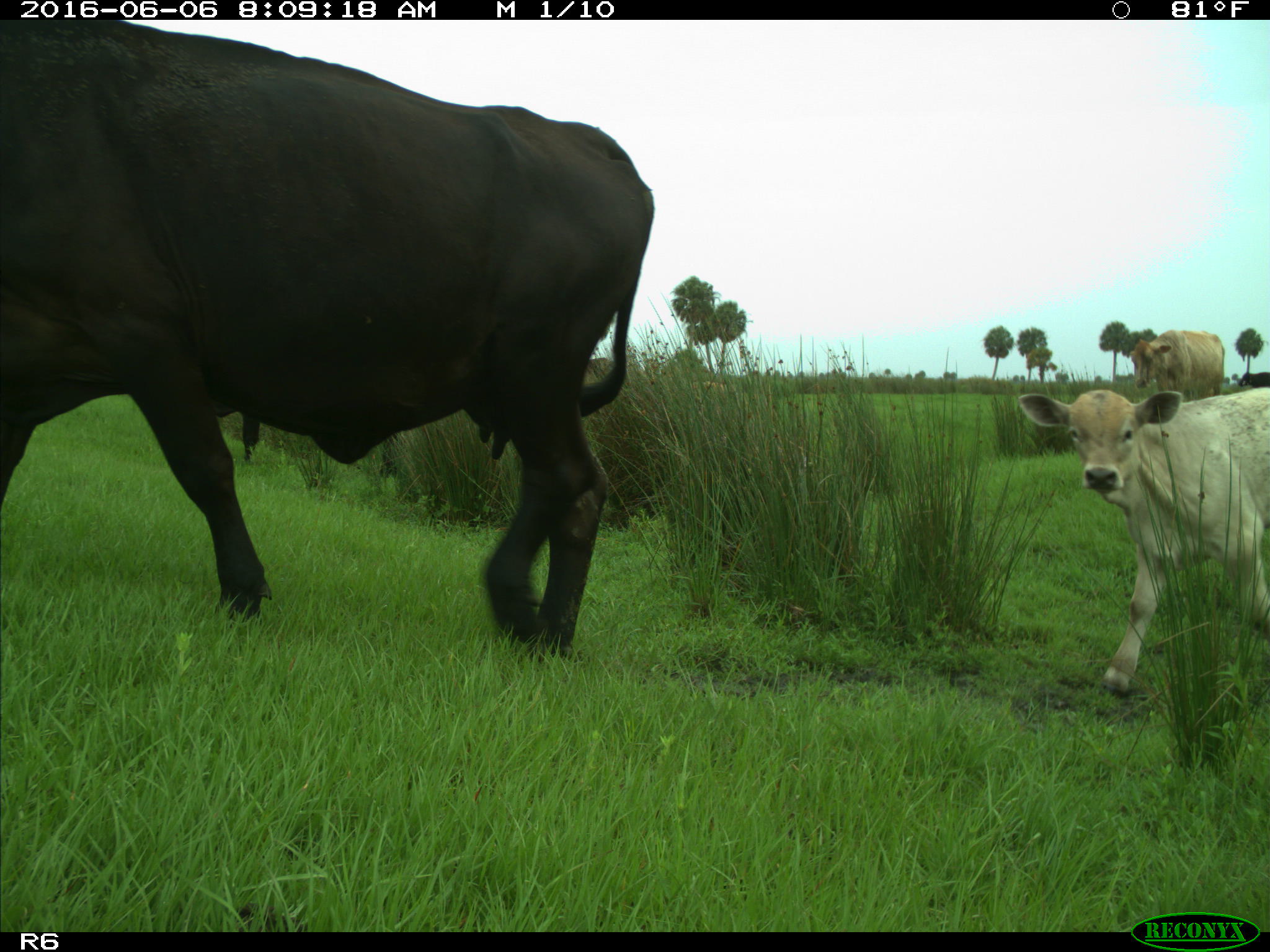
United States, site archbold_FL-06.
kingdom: Animalia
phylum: Chordata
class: Mammalia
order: Artiodactyla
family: Bovidae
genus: Bos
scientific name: Bos taurus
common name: domestic cow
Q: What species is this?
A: Bos taurus (domestic cow).